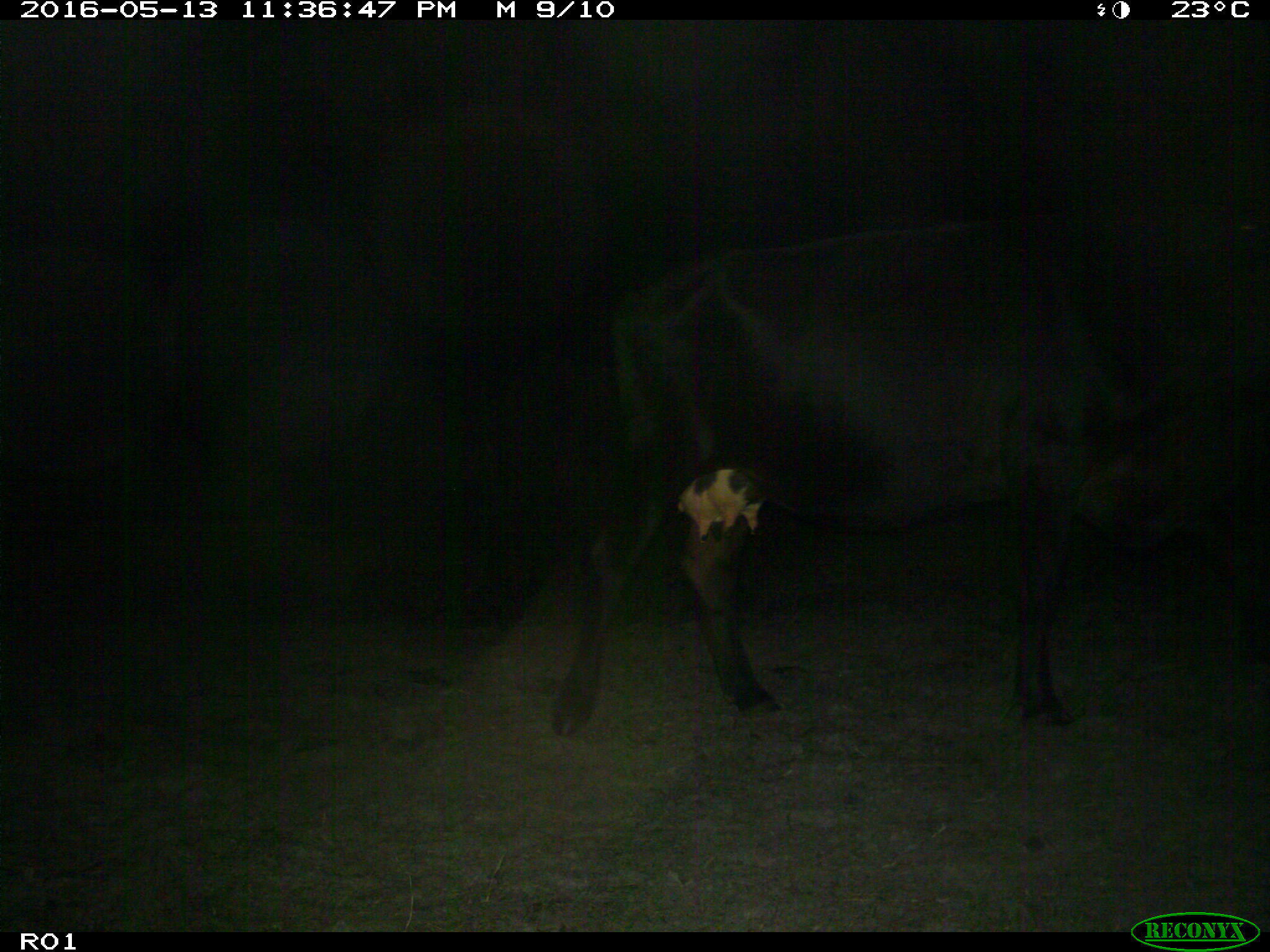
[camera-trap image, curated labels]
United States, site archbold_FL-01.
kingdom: Animalia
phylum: Chordata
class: Mammalia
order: Artiodactyla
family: Bovidae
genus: Bos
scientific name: Bos taurus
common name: domestic cow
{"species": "Bos taurus (domestic cow)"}